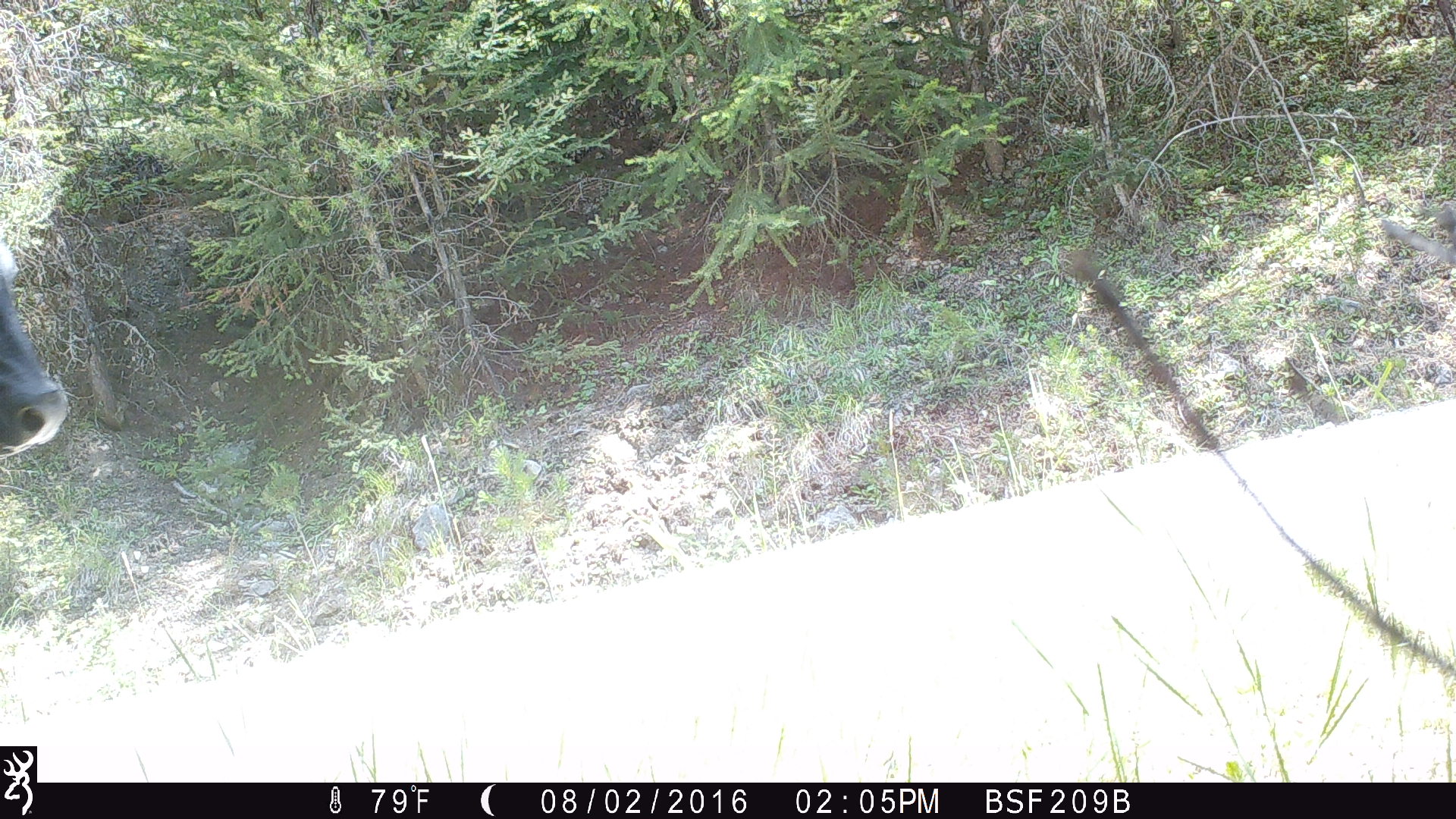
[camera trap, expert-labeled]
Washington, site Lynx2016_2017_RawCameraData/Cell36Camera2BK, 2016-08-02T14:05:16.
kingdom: Animalia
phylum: Chordata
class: Mammalia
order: Artiodactyla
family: Bovidae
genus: Bos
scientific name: Bos taurus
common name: domestic cattle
Domestic cattle (Bos taurus). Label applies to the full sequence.